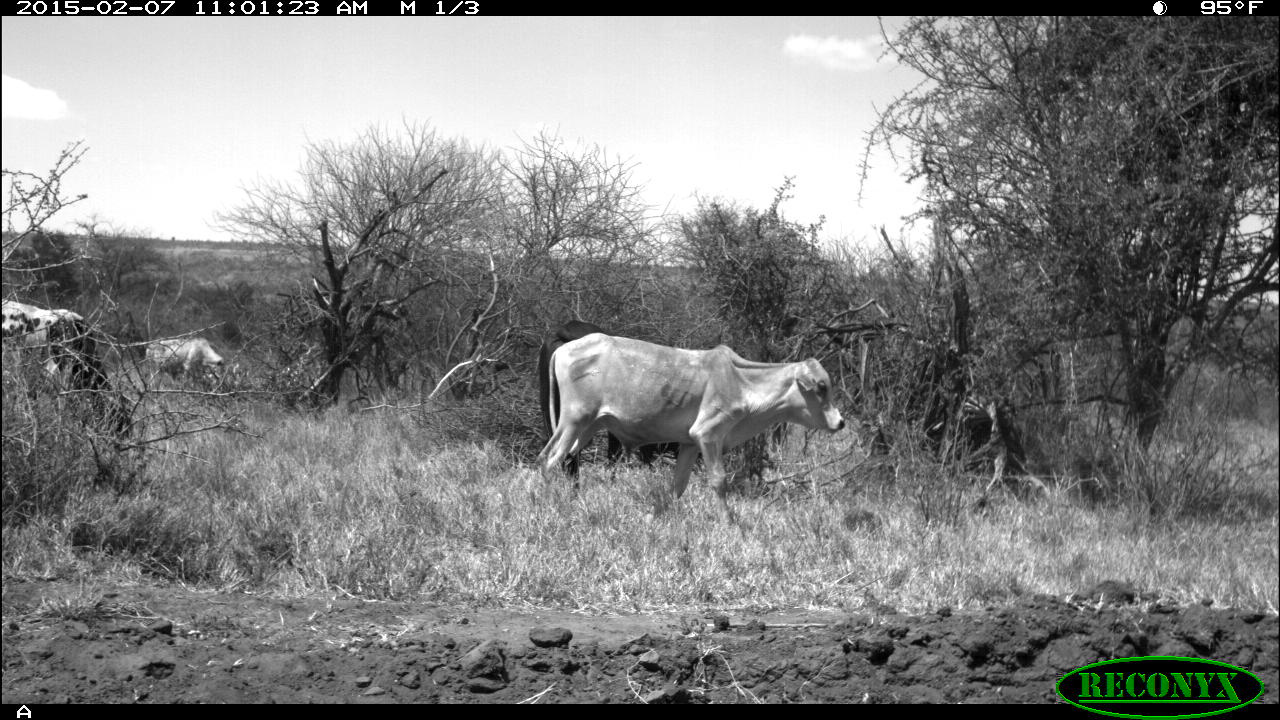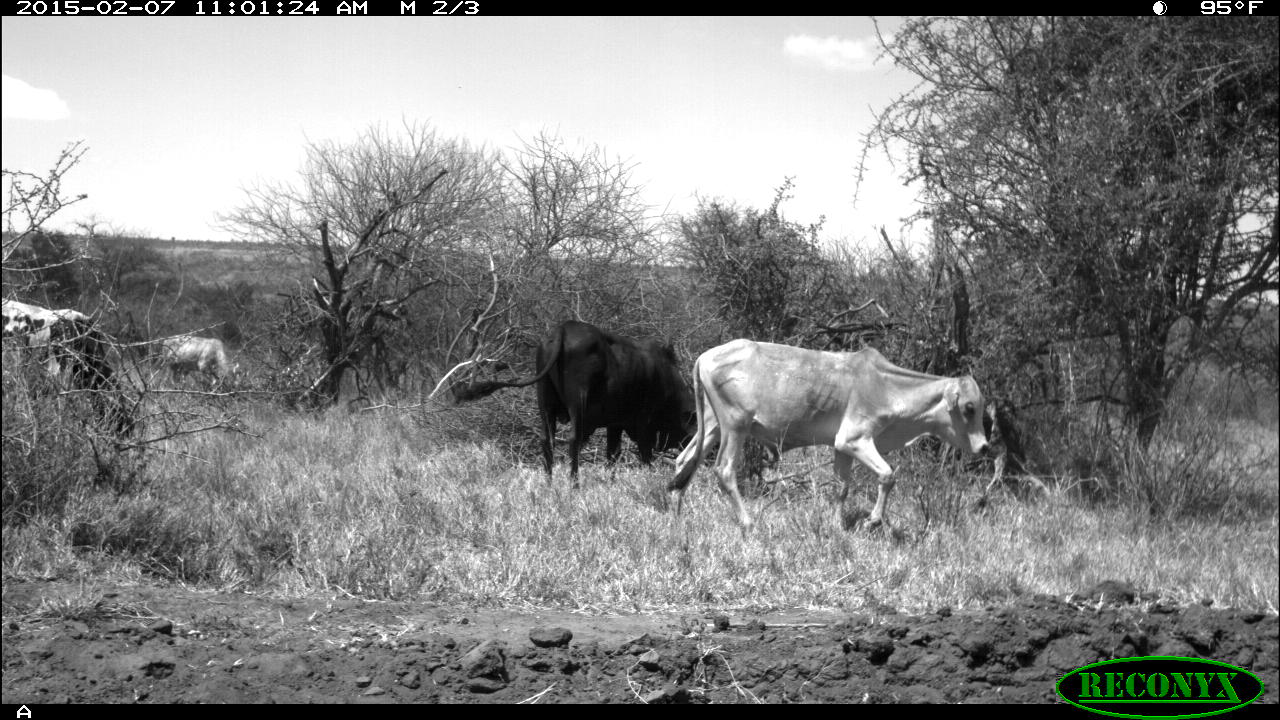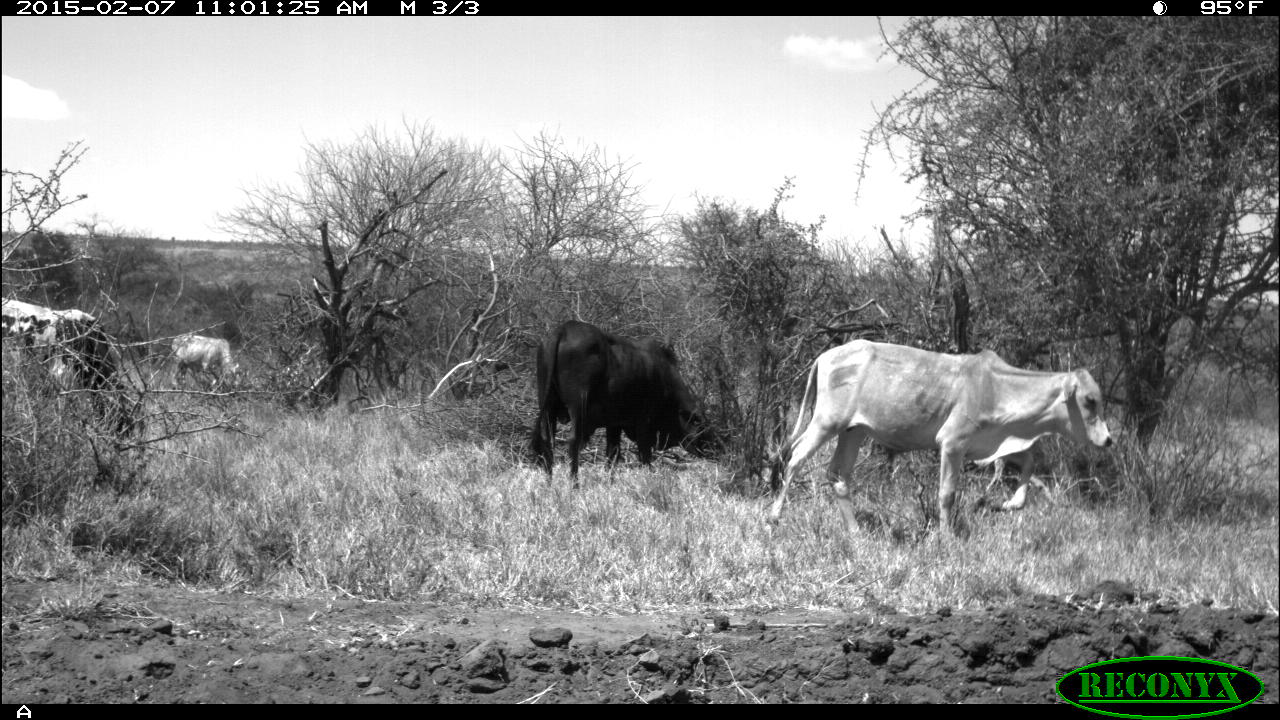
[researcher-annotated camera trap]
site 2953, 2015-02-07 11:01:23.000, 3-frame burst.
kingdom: Animalia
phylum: Chordata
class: Mammalia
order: Artiodactyla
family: Bovidae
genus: Bos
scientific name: Bos taurus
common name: domestic cattle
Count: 4.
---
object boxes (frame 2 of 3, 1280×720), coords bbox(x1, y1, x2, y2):
bos taurus: bbox(660, 337, 989, 537); bbox(455, 320, 697, 492); bbox(1, 297, 135, 448); bbox(162, 334, 232, 401)